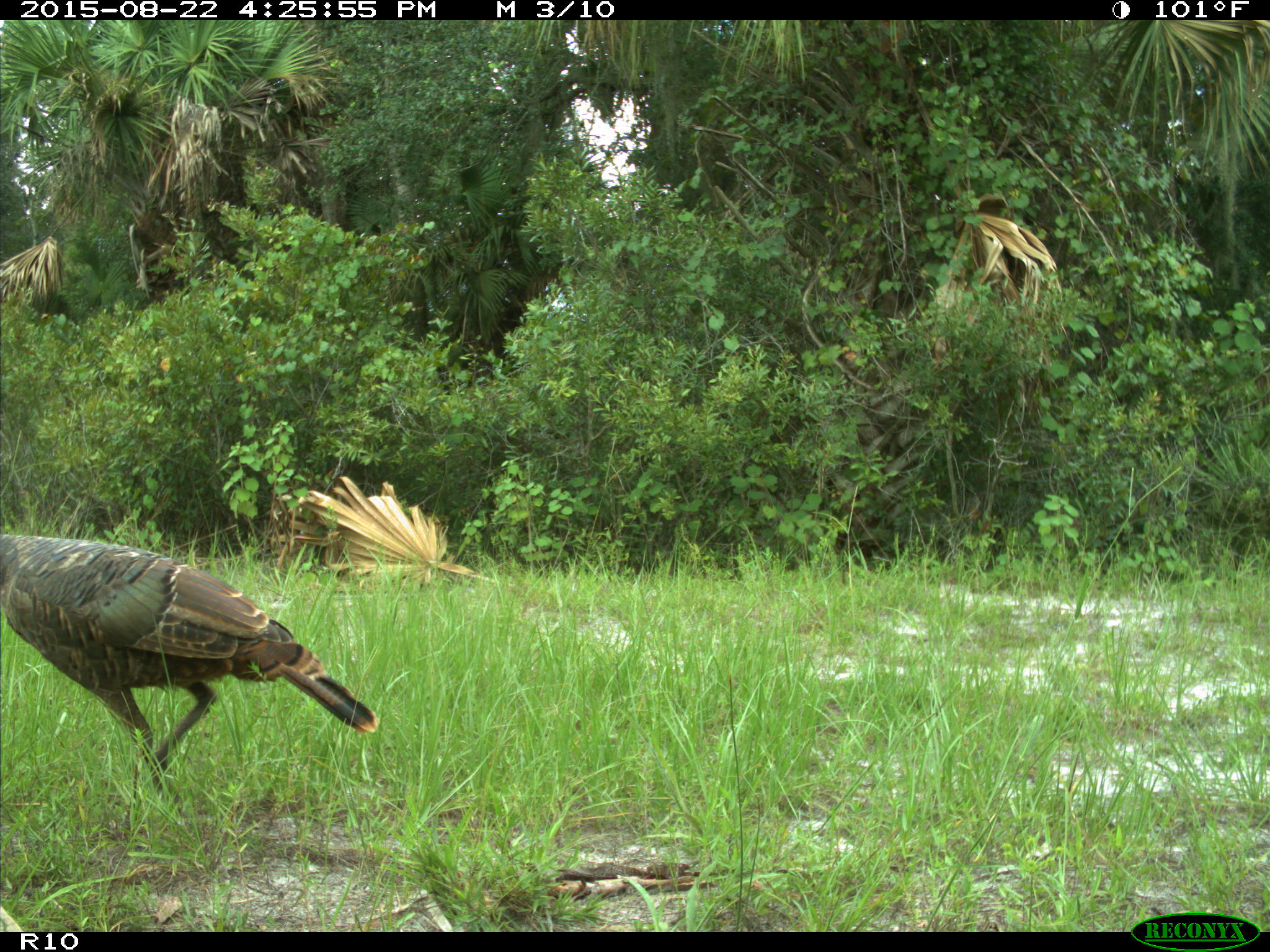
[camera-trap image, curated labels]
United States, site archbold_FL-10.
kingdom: Animalia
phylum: Chordata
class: Aves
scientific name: Aves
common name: birds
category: unidentified bird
Unidentified bird (birds) (Aves).